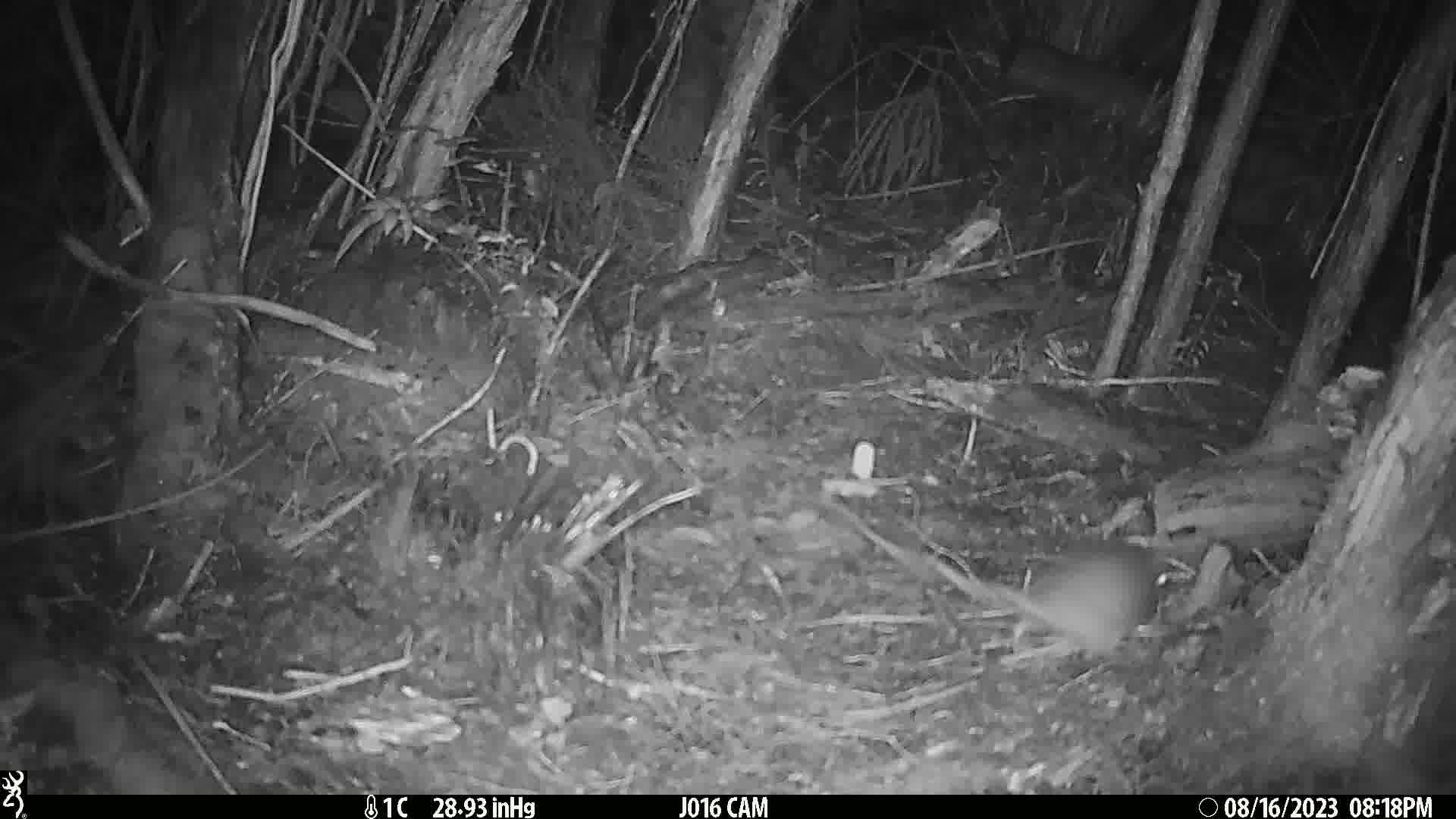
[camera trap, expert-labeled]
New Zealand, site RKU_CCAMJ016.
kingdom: Animalia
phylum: Chordata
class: Mammalia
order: Rodentia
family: Muridae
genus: Rattus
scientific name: Rattus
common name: rat